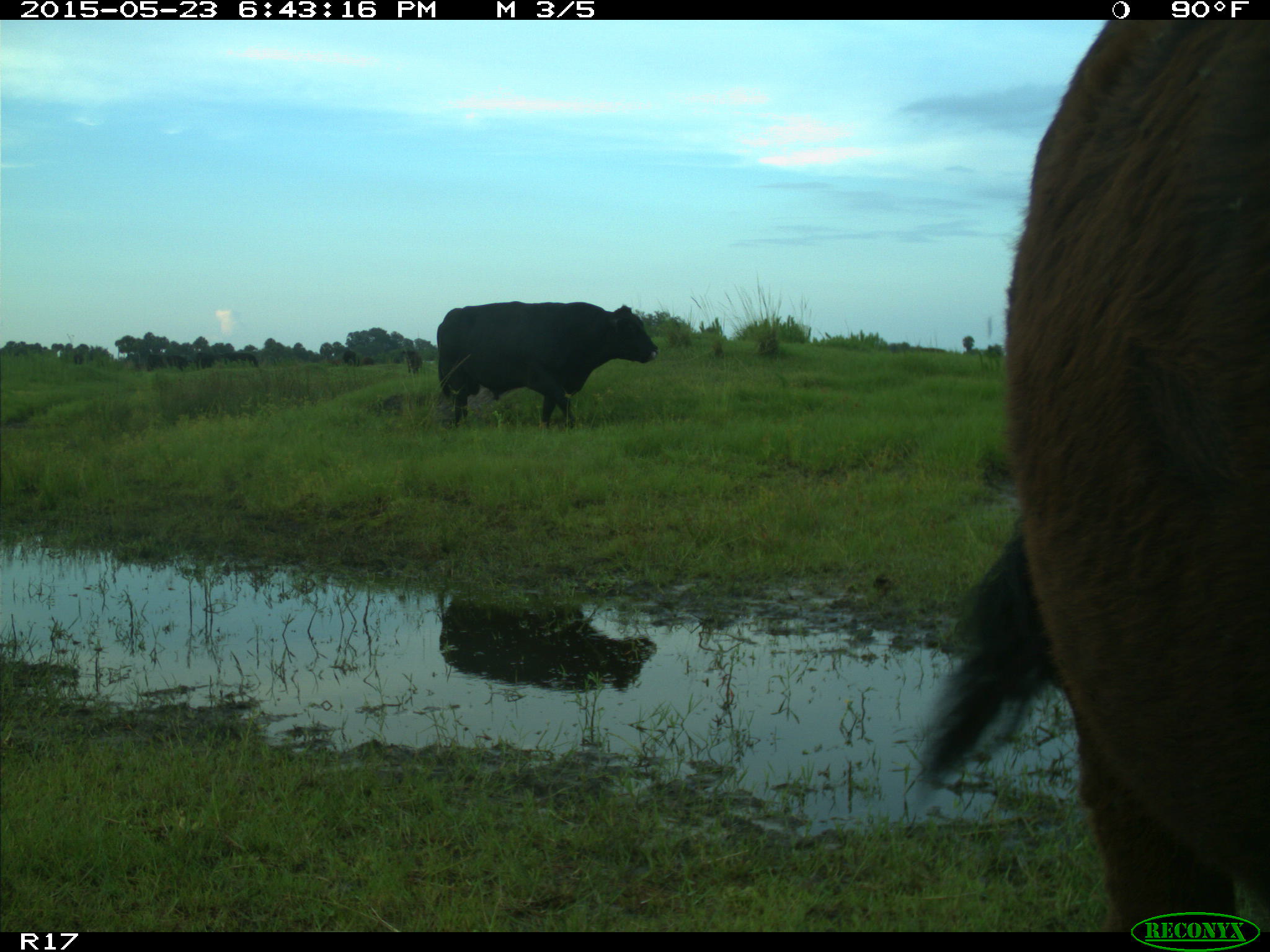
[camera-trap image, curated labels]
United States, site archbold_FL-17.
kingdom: Animalia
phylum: Chordata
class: Mammalia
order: Artiodactyla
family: Bovidae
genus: Bos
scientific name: Bos taurus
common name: domestic cow